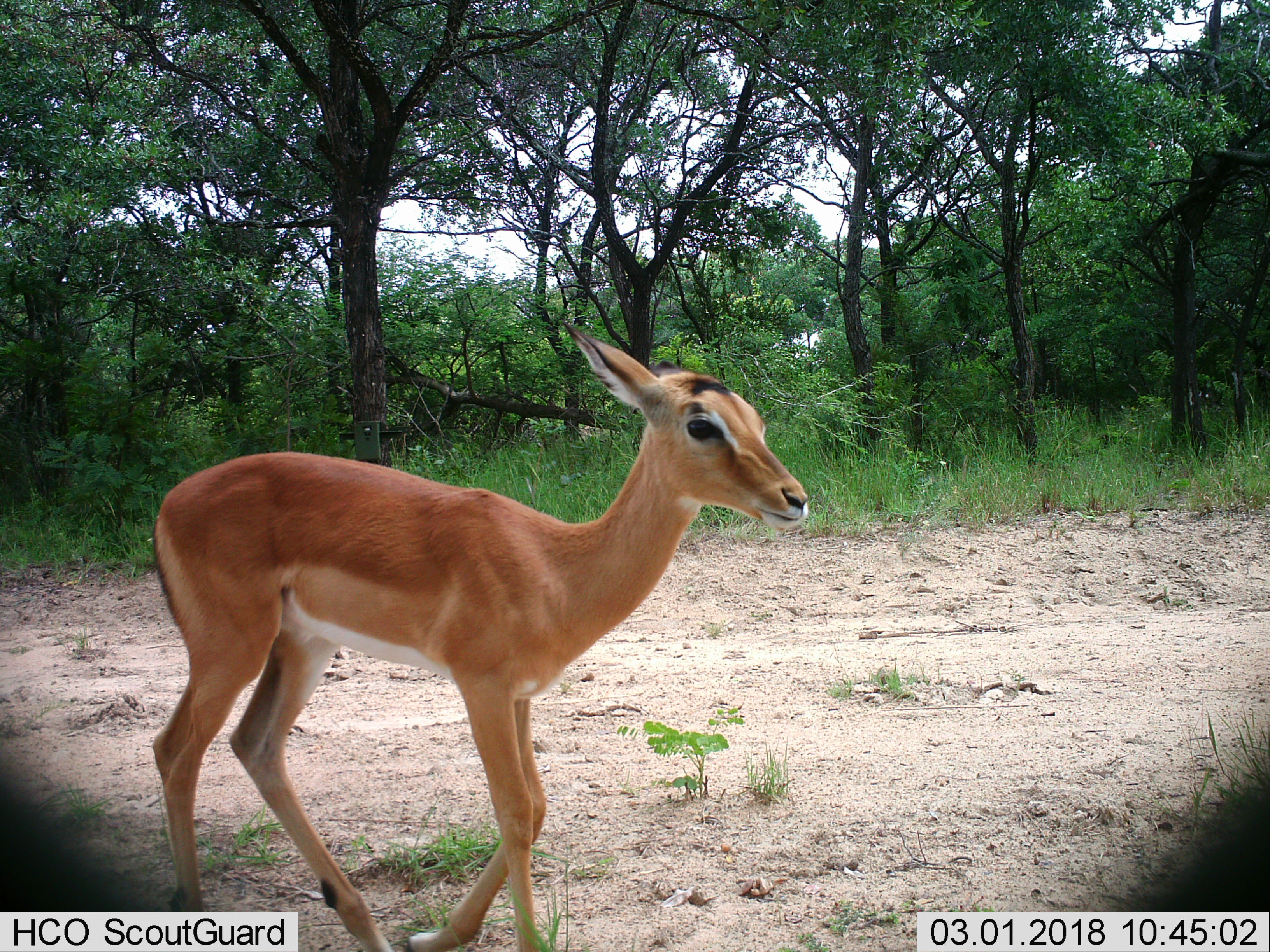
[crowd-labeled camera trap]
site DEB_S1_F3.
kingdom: Animalia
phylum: Chordata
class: Mammalia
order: Artiodactyla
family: Bovidae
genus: Aepyceros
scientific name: Aepyceros melampus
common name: impala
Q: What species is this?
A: Impala (Aepyceros melampus).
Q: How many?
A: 1.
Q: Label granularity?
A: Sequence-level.